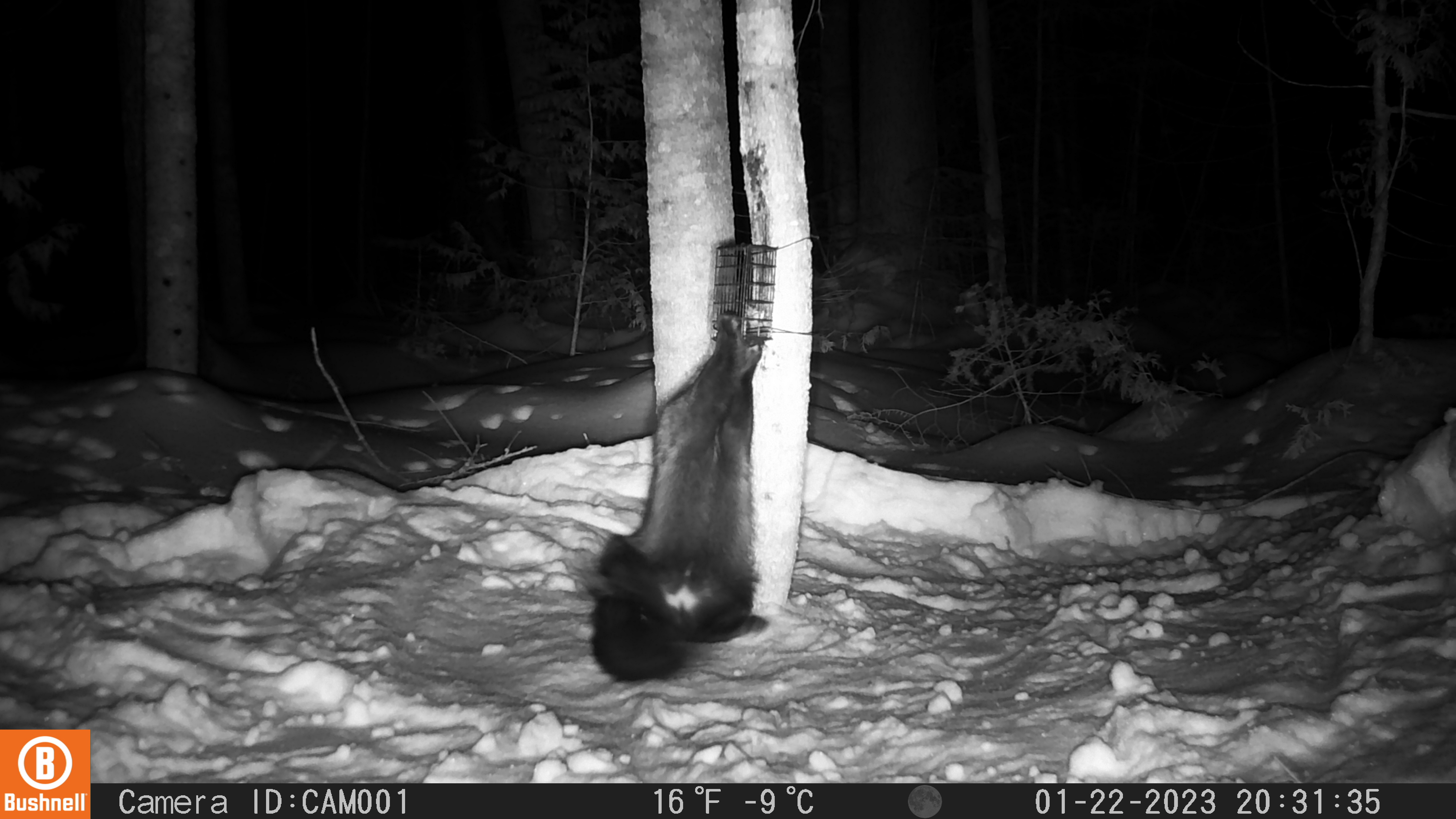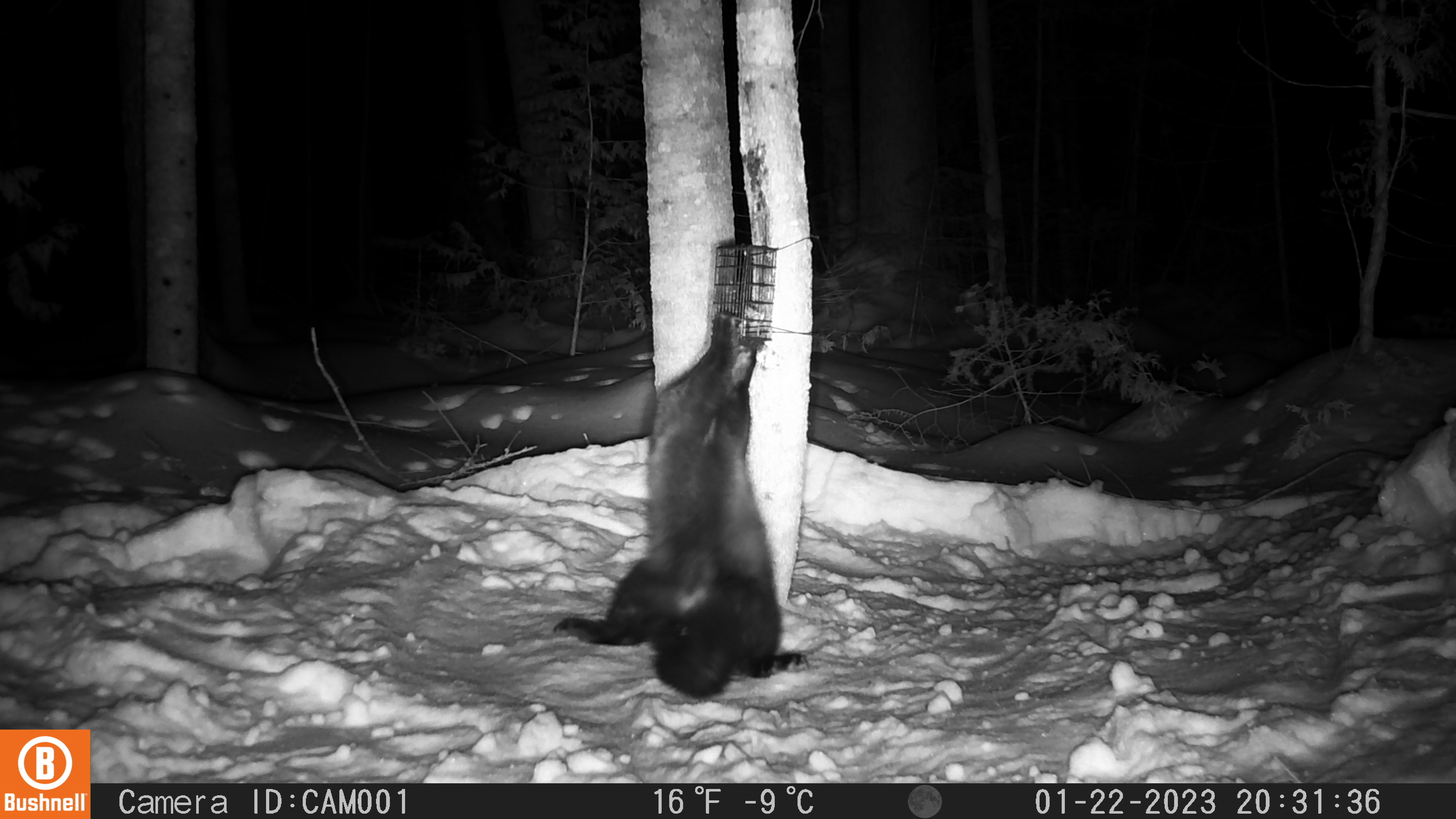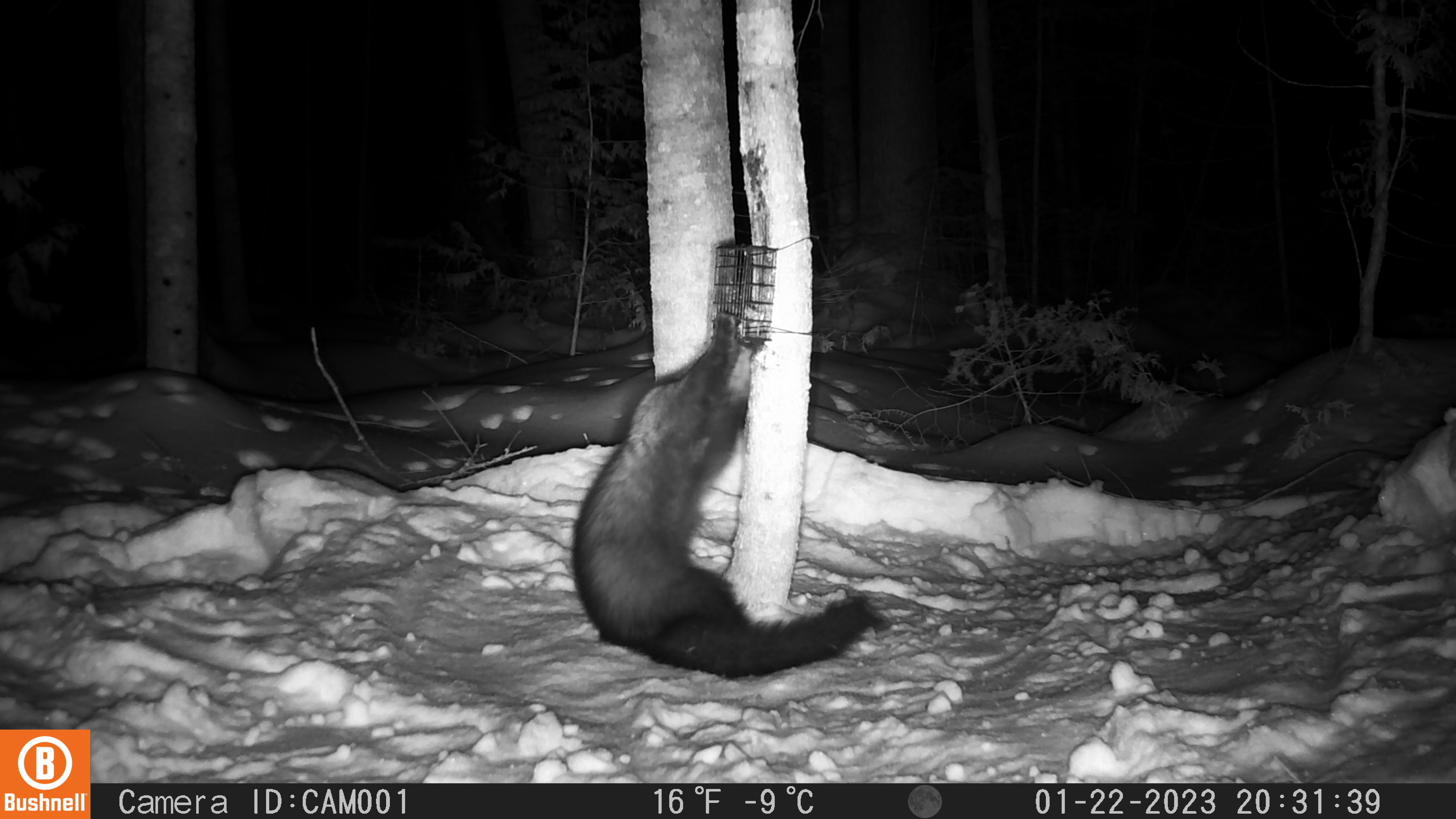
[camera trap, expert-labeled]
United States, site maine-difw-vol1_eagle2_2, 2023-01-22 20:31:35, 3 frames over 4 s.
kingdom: Animalia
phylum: Chordata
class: Mammalia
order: Carnivora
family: Mustelidae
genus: Pekania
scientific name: Pekania pennanti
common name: fisher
Fisher (Pekania pennanti).